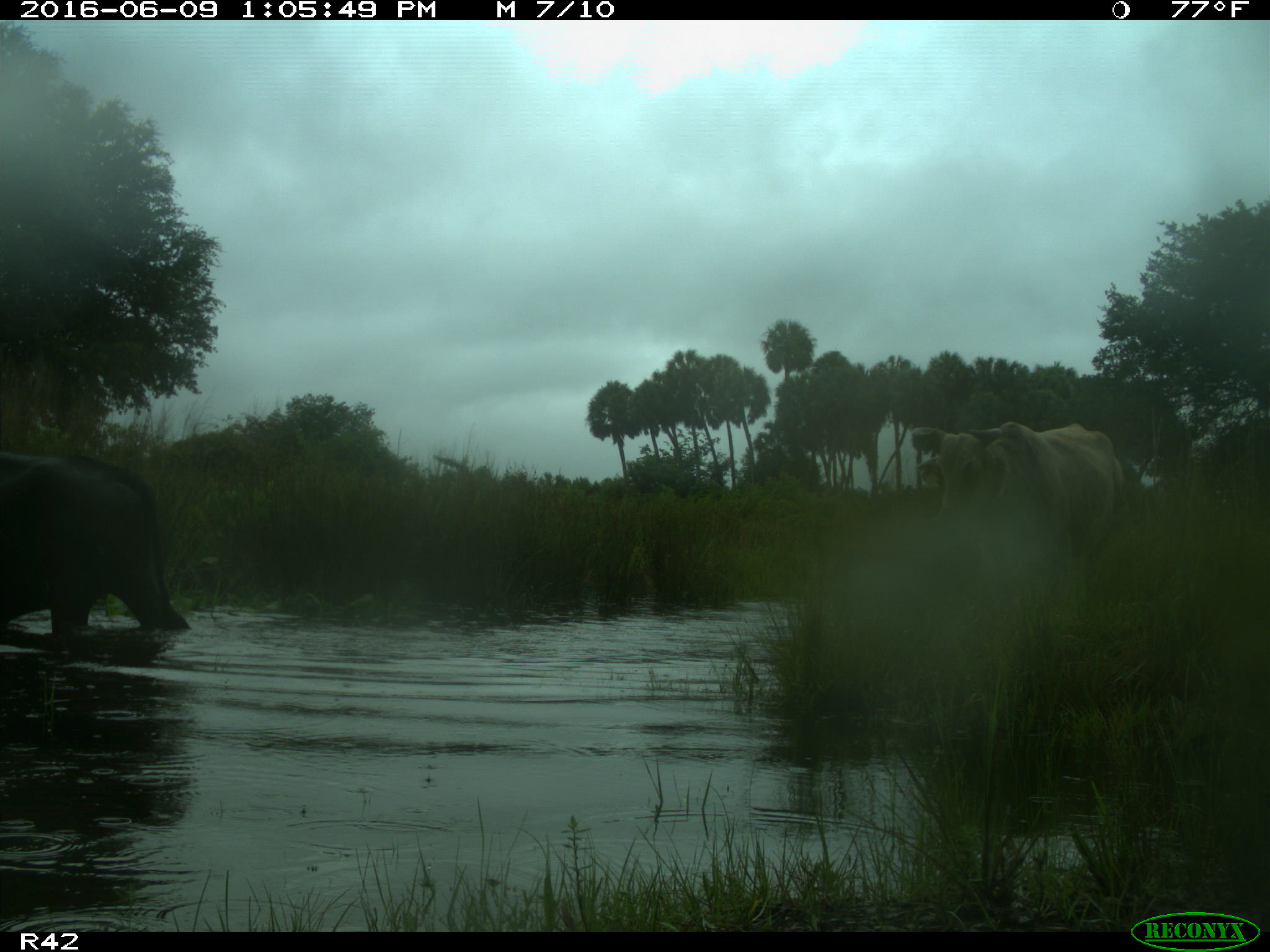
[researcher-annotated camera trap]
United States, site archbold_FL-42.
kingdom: Animalia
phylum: Chordata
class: Mammalia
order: Artiodactyla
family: Bovidae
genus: Bos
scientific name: Bos taurus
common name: domestic cow